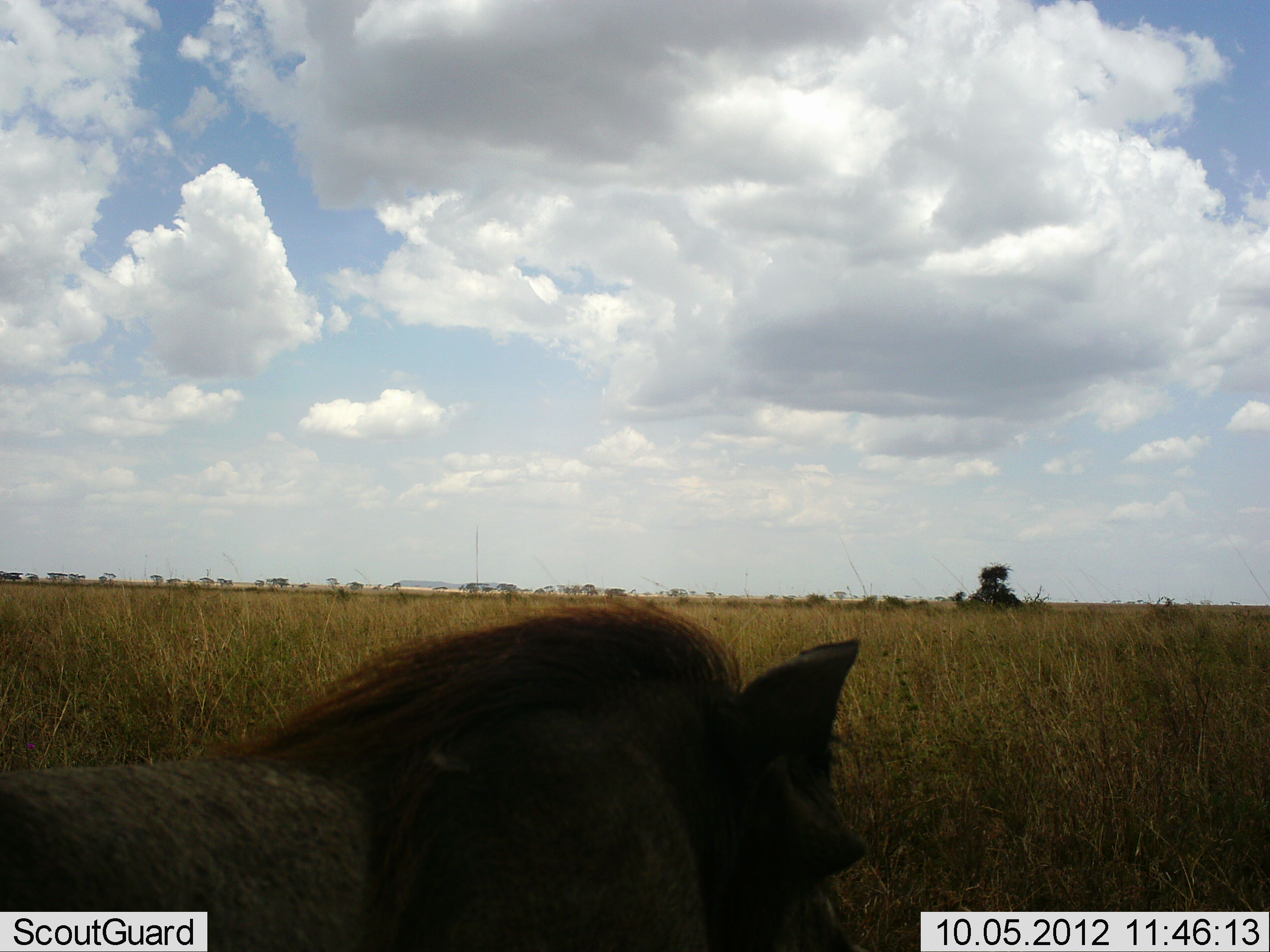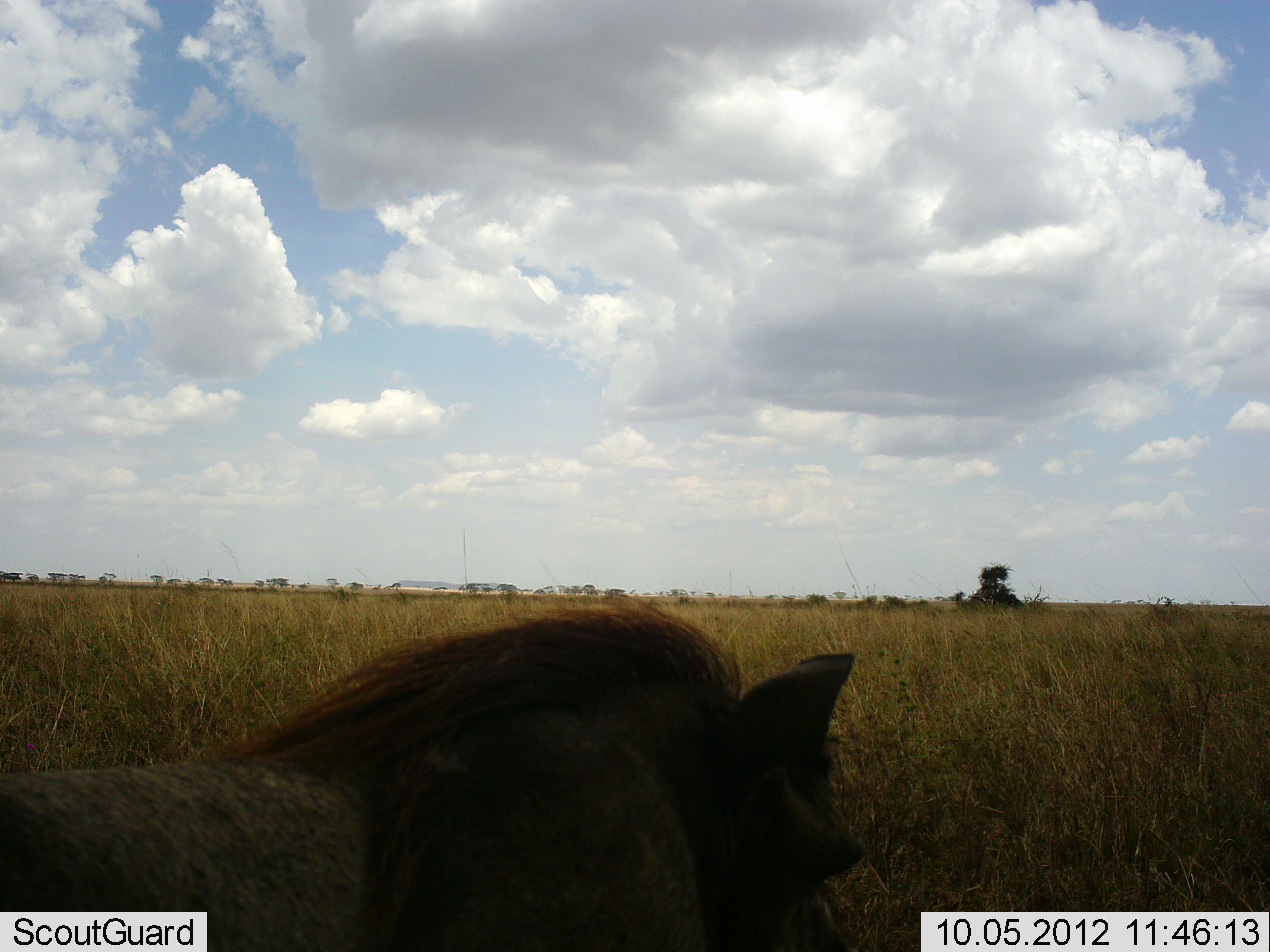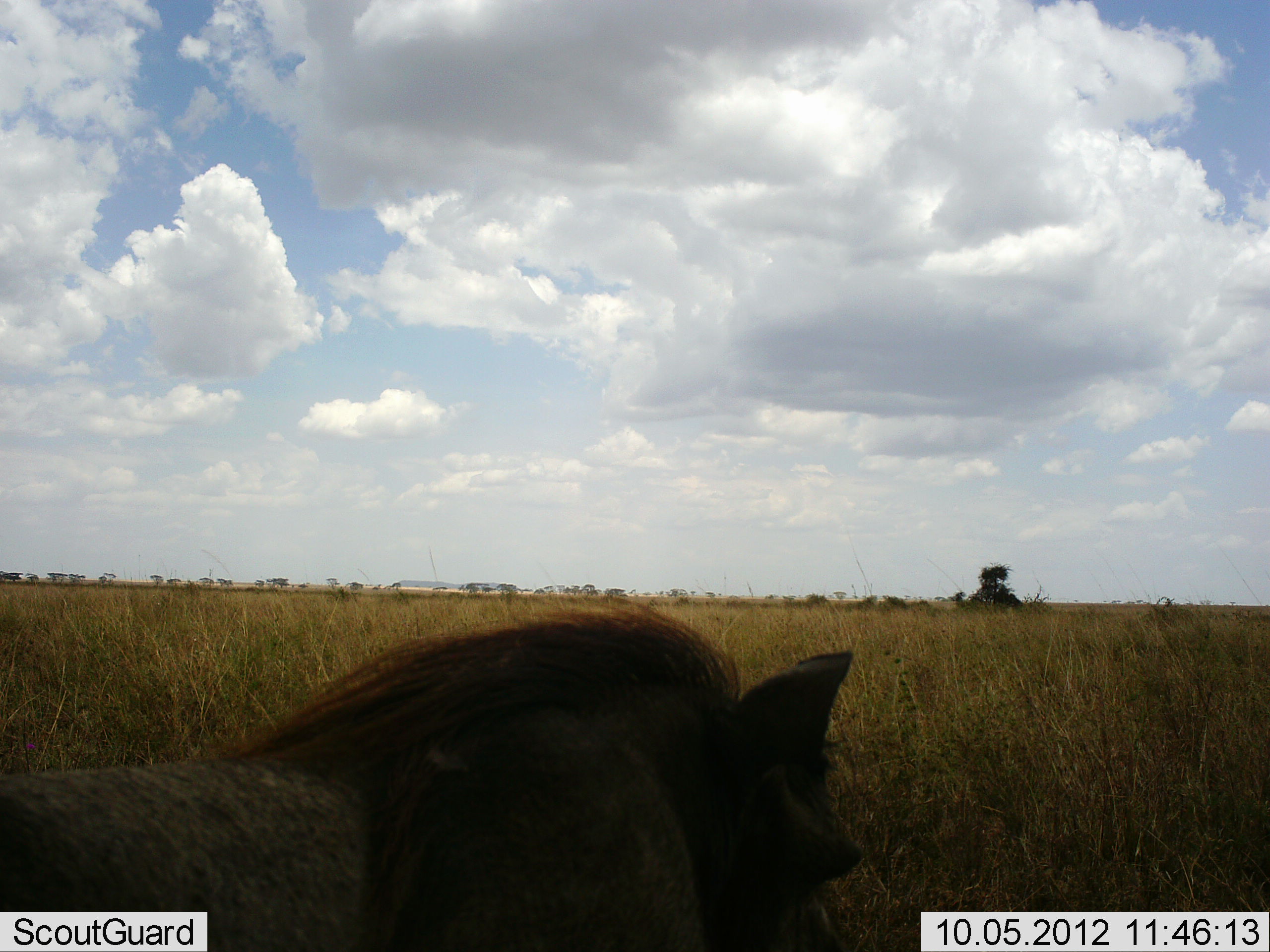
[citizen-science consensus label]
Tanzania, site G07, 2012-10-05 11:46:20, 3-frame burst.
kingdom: Animalia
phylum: Chordata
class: Mammalia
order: Artiodactyla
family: Suidae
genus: Phacochoerus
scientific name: Phacochoerus africanus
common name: warthog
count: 1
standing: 90%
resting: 10%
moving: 0%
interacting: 0%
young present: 0%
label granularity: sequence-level